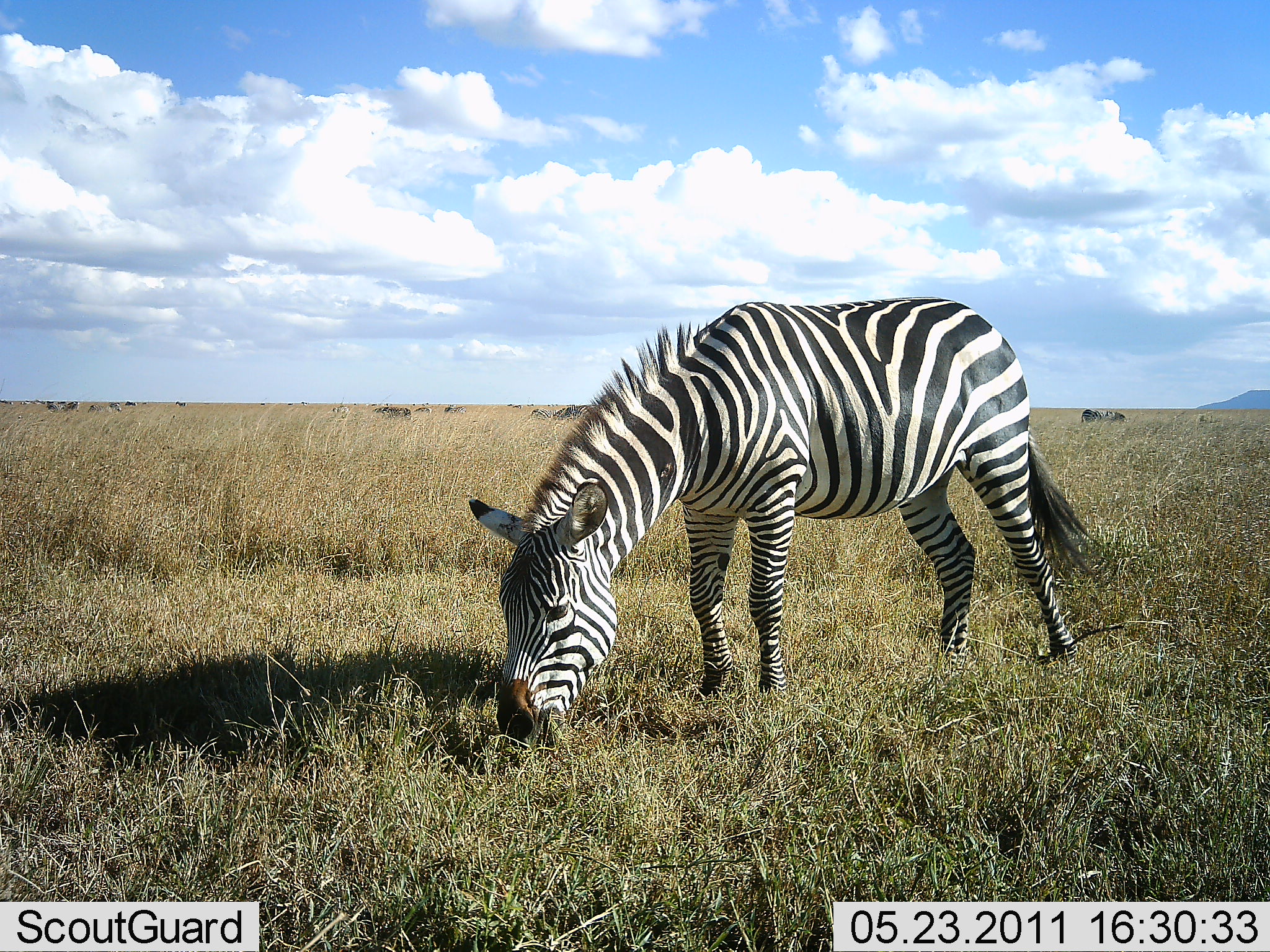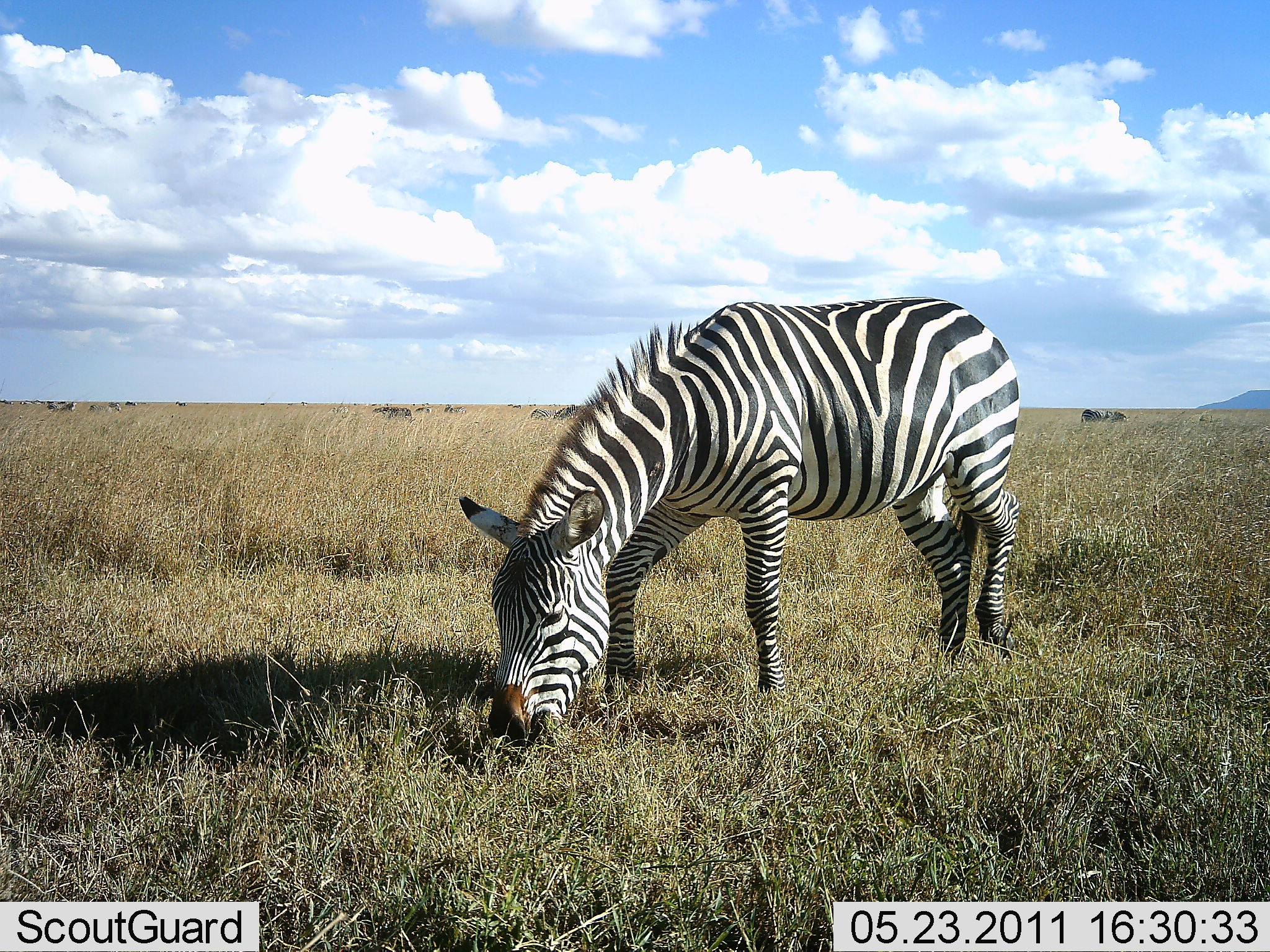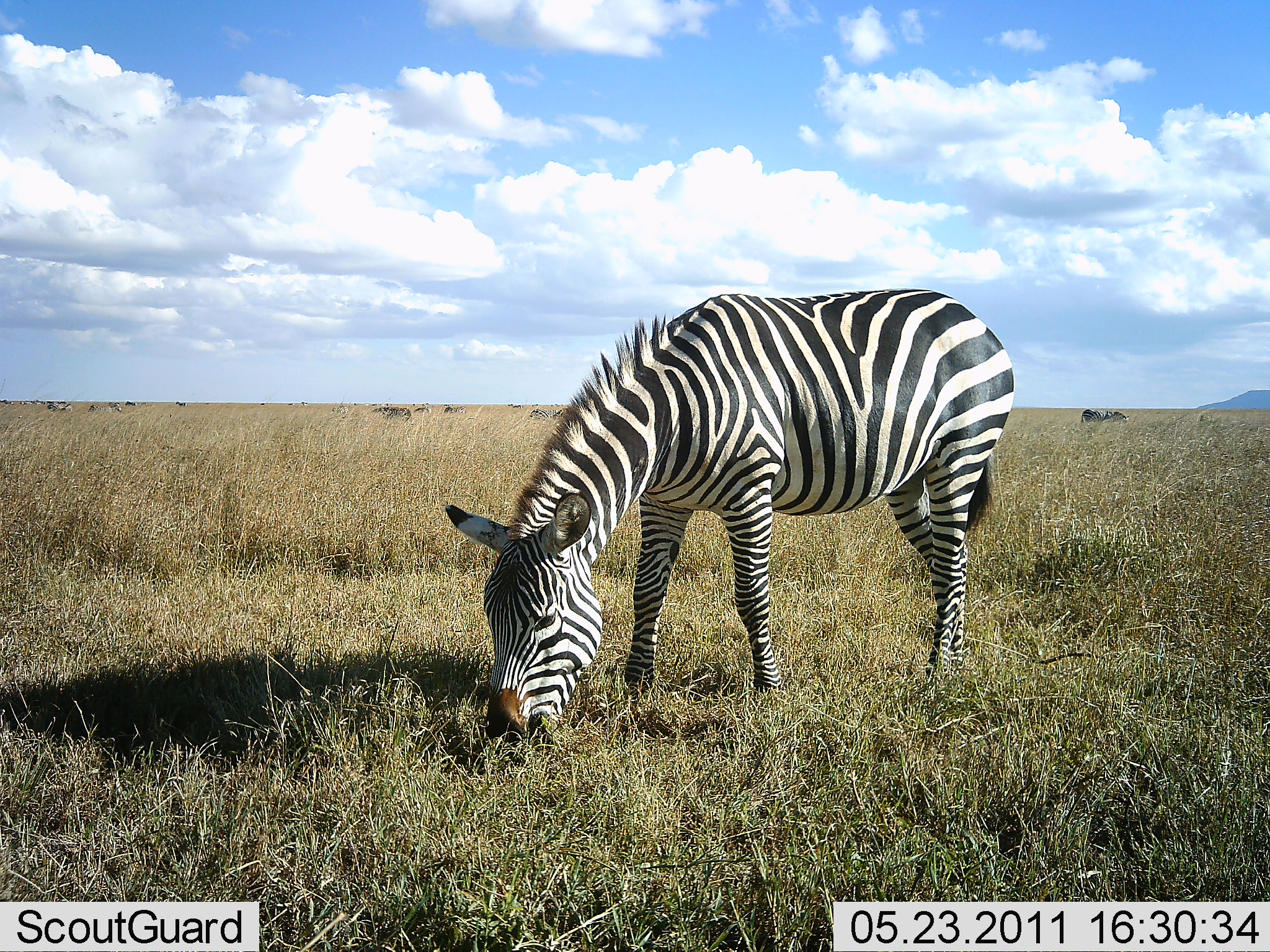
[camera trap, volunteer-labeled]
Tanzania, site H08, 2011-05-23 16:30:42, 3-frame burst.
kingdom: Animalia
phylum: Chordata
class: Mammalia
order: Perissodactyla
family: Equidae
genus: Equus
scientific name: Equus quagga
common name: plains zebra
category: zebra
Zebra (plains zebra) (Equus quagga), count 1. Behavior (volunteer vote fractions): standing 27%, resting 9%, moving 18%, interacting 9%. Young present (vote fraction): 0%. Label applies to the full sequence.